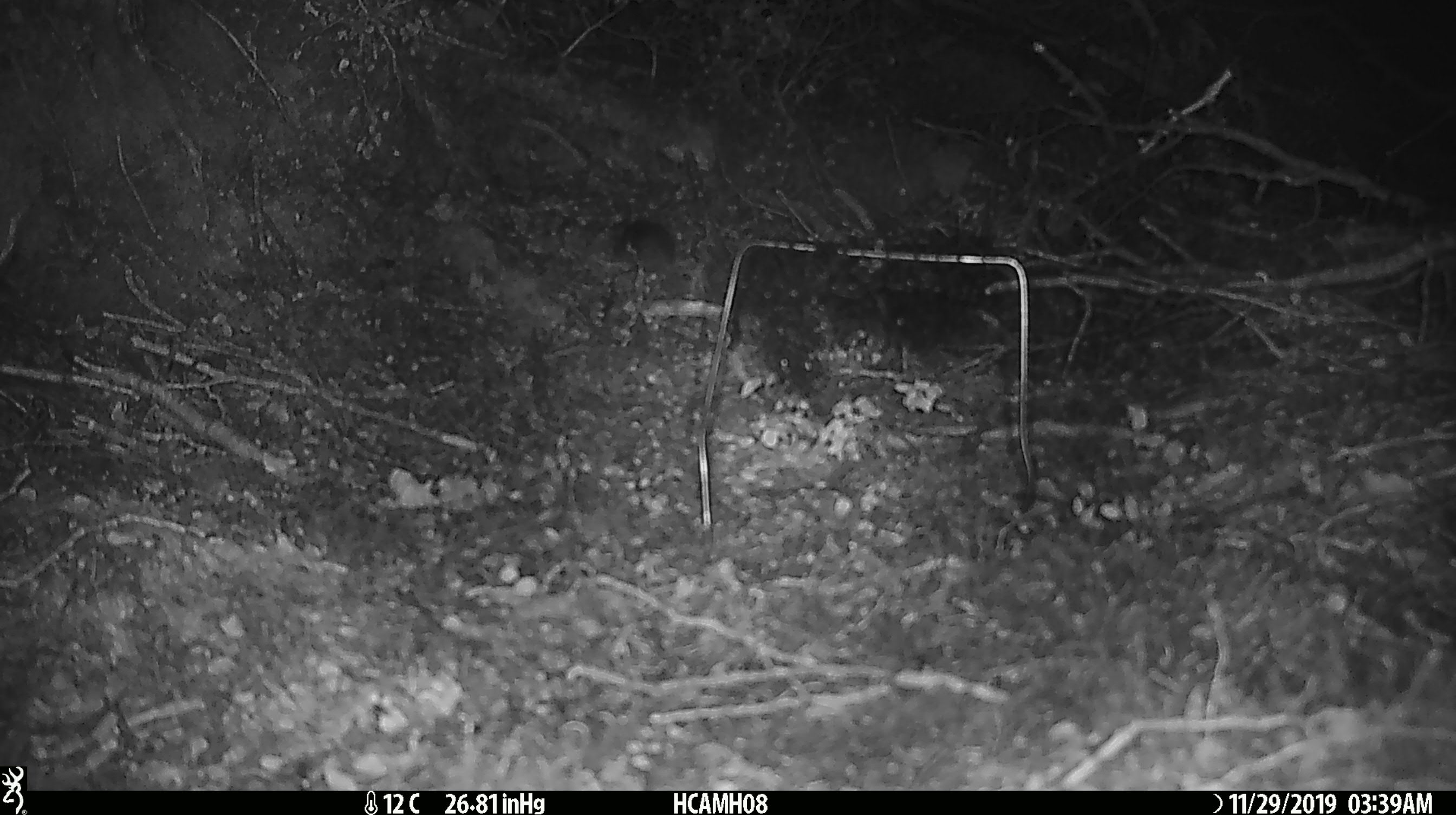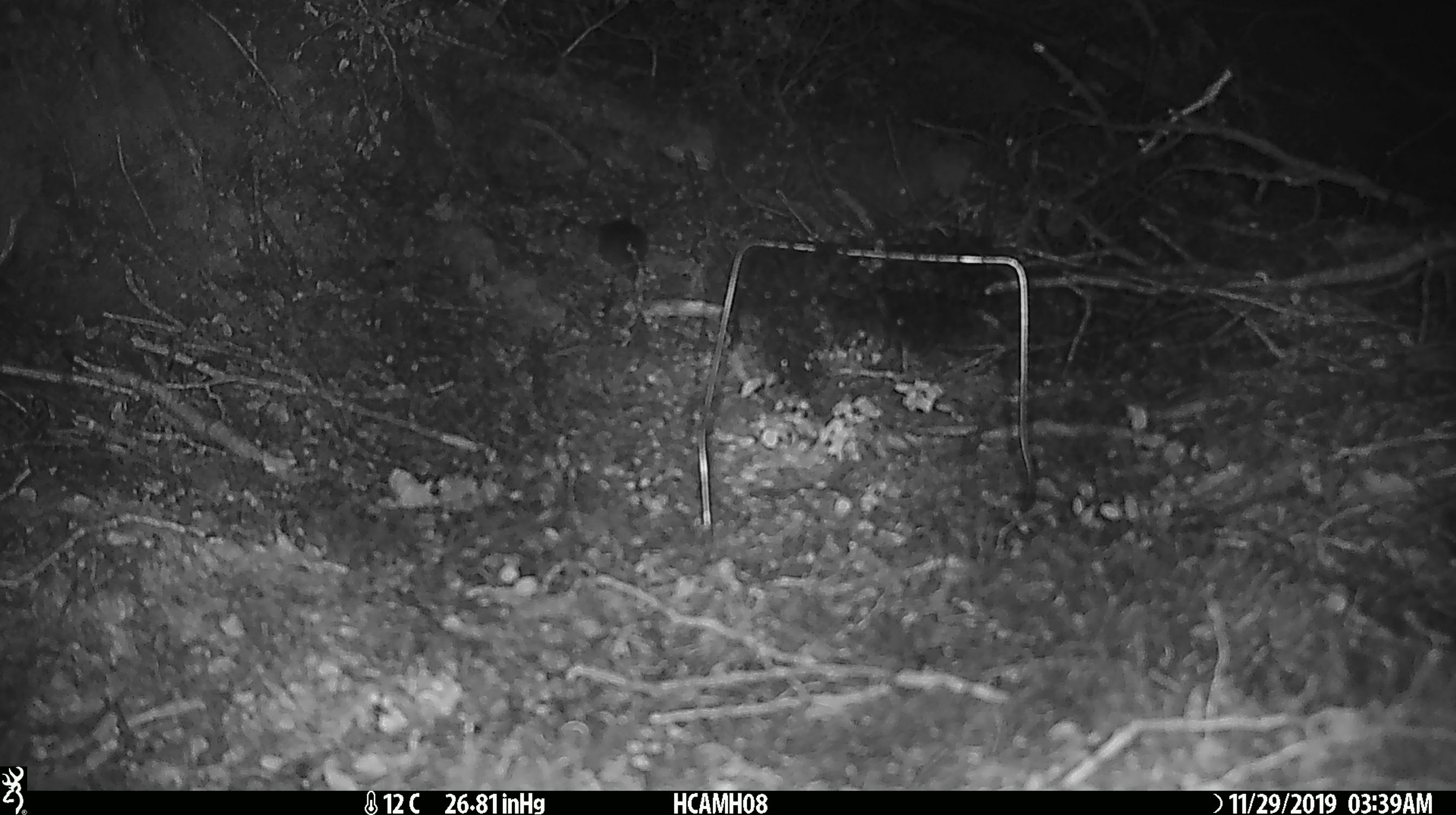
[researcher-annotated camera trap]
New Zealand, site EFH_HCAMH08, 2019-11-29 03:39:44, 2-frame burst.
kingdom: Animalia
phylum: Chordata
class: Mammalia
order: Rodentia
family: Muridae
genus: Mus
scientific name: Mus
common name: mouse